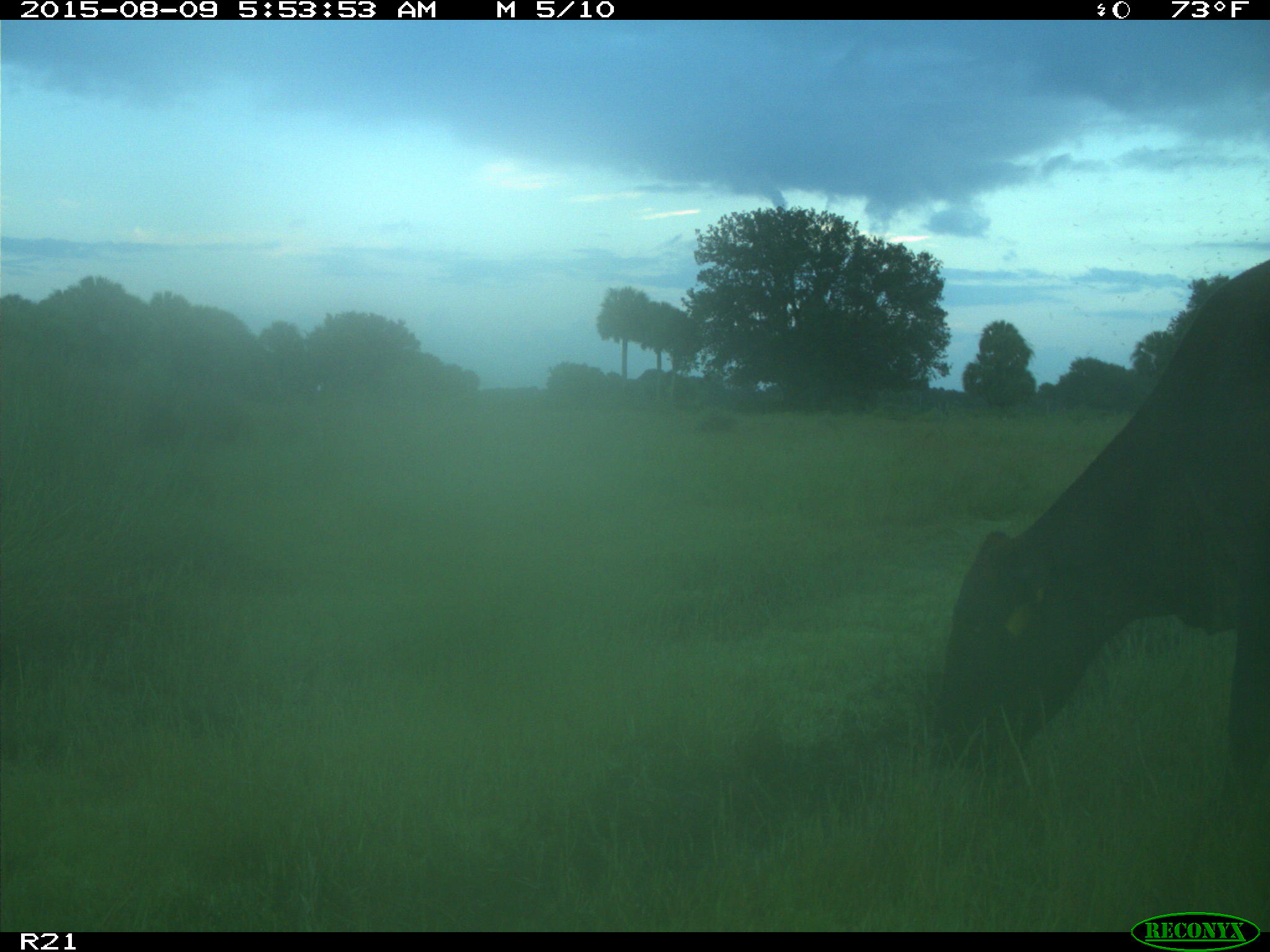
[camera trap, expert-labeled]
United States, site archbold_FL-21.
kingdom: Animalia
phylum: Chordata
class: Mammalia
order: Artiodactyla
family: Bovidae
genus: Bos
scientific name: Bos taurus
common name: domestic cow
Bos taurus (domestic cow).